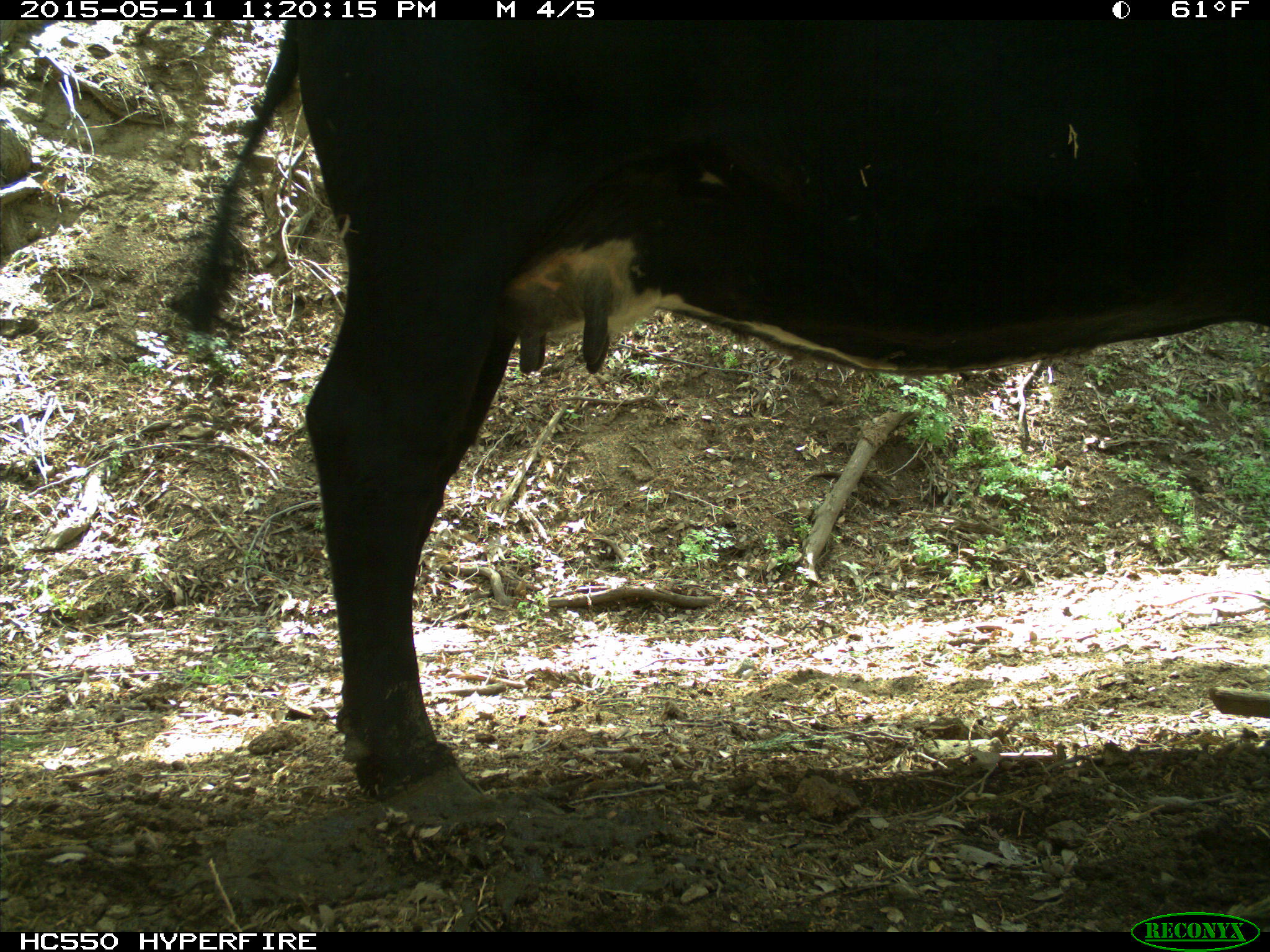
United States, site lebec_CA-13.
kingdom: Animalia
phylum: Chordata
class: Mammalia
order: Artiodactyla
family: Bovidae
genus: Bos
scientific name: Bos taurus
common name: domestic cow